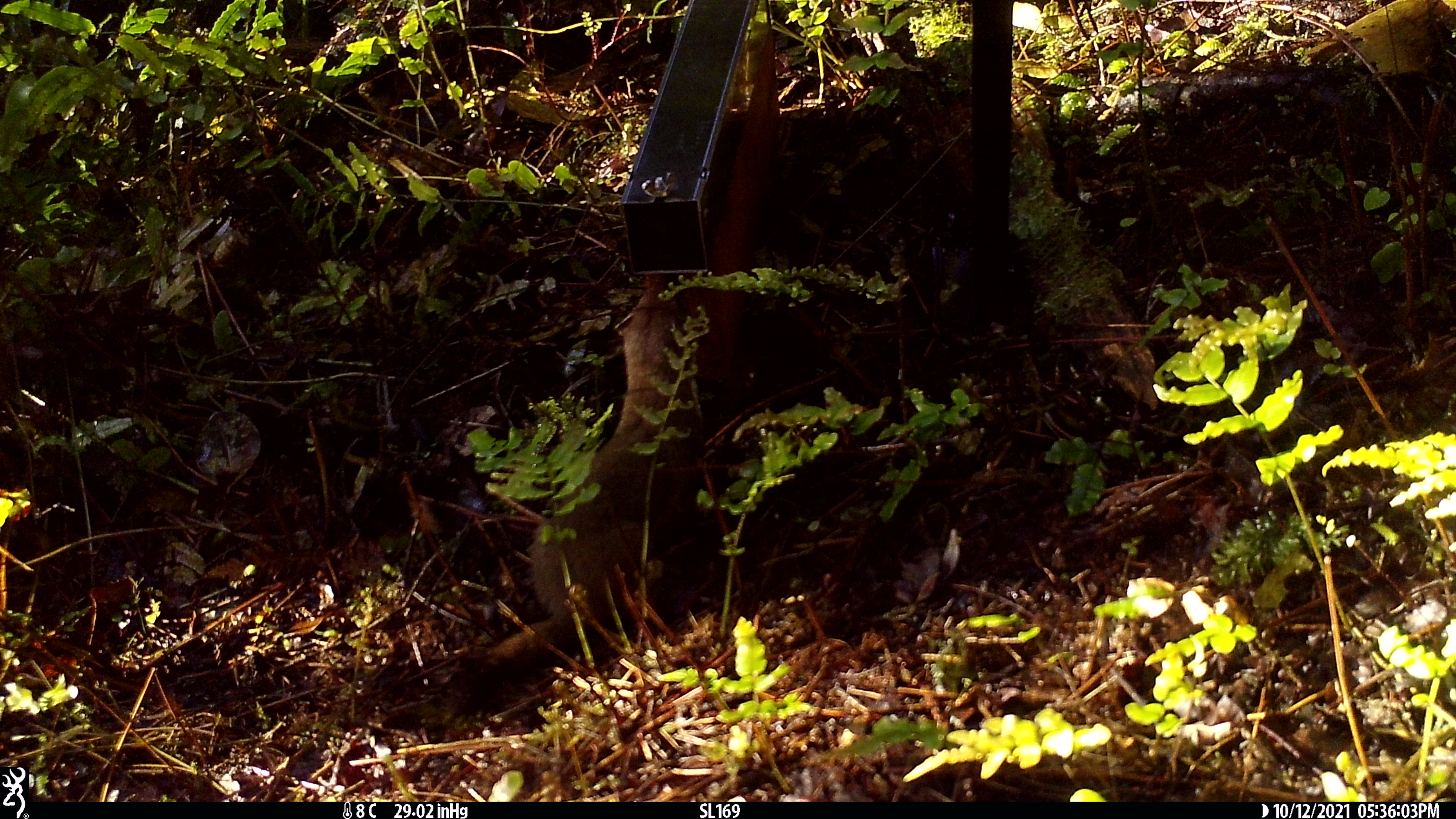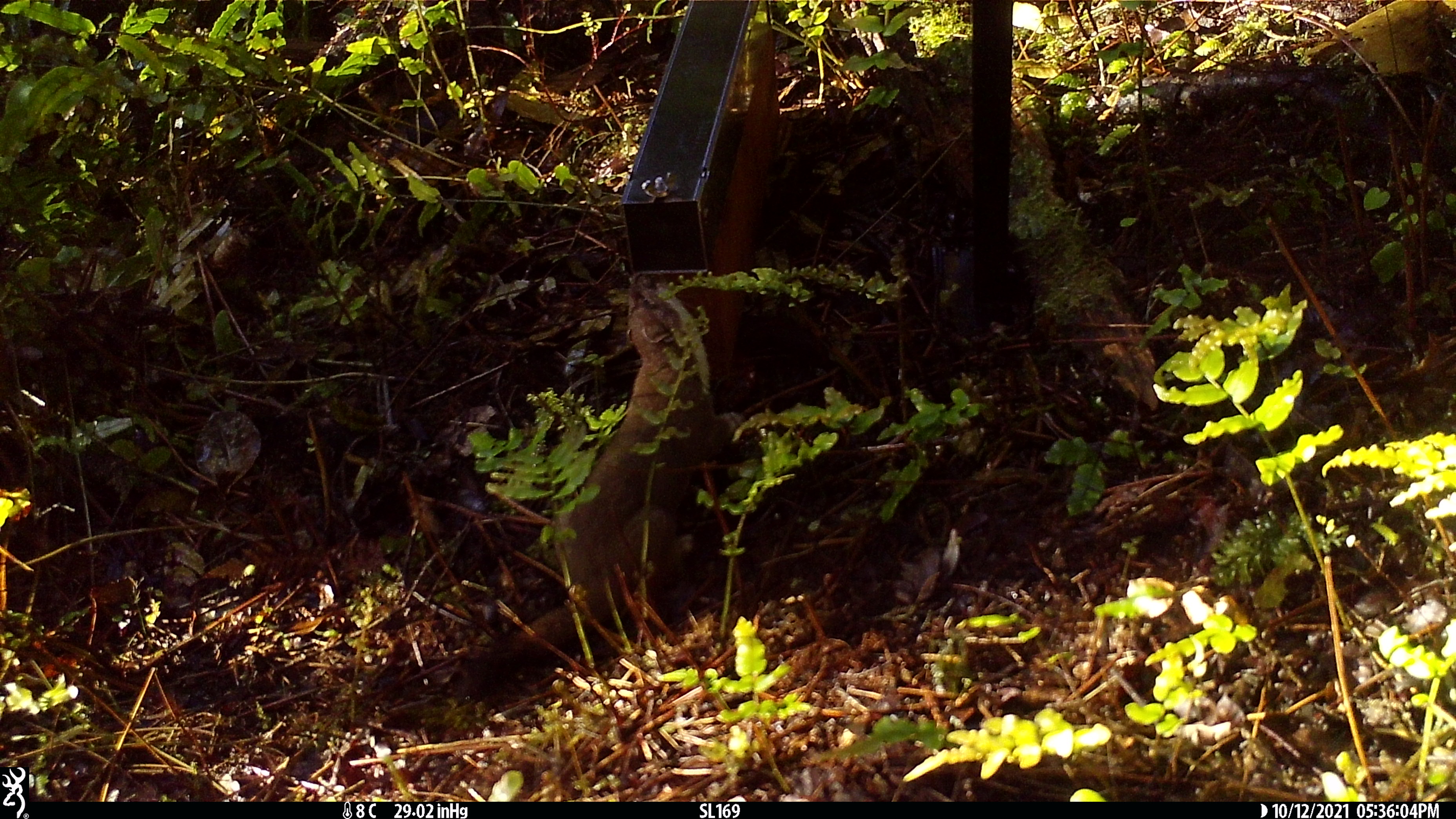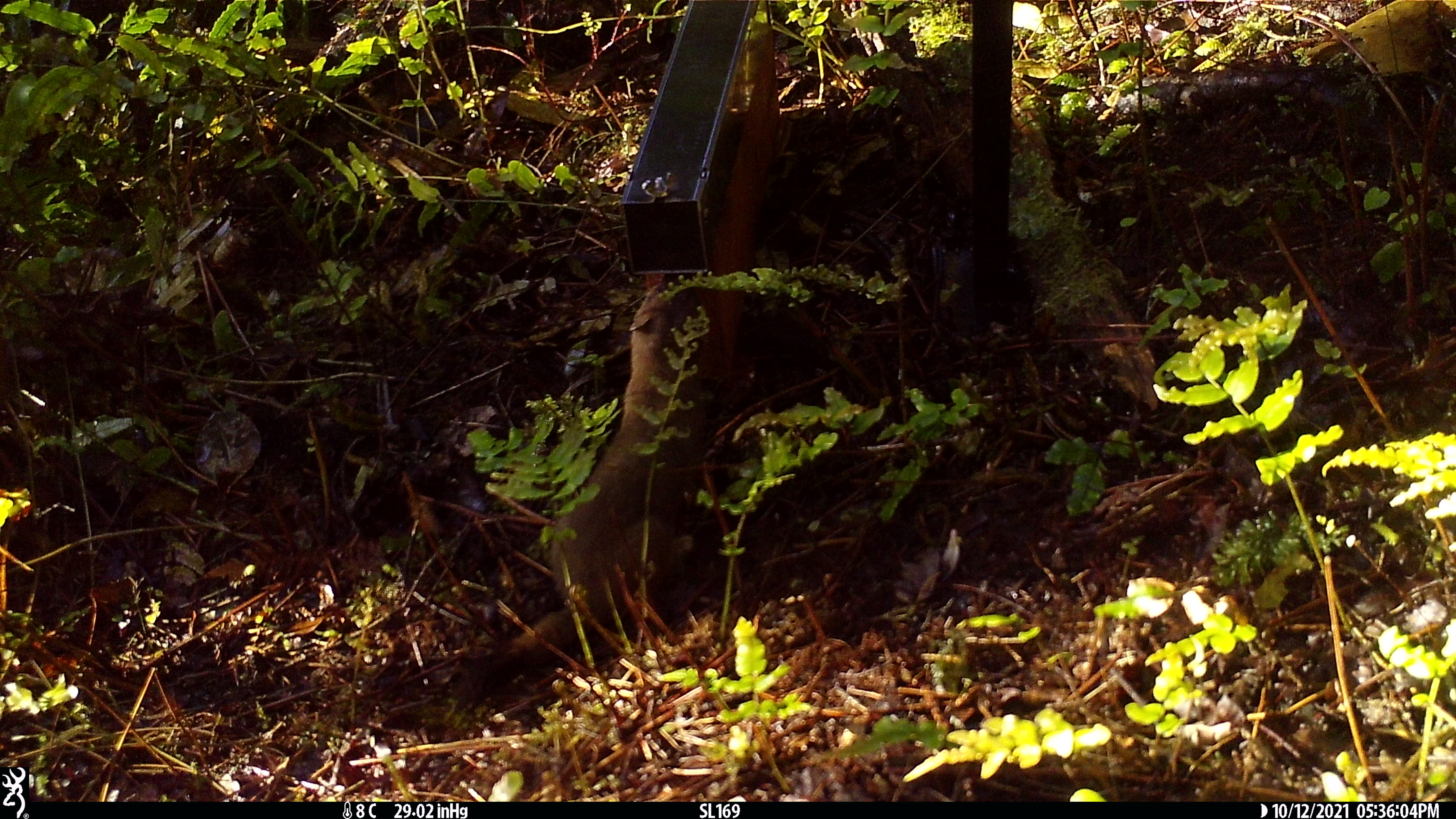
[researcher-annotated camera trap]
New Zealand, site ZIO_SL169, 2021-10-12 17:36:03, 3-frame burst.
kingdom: Animalia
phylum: Chordata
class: Mammalia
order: Carnivora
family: Mustelidae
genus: Mustela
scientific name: Mustela erminea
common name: stoat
Stoat (Mustela erminea).